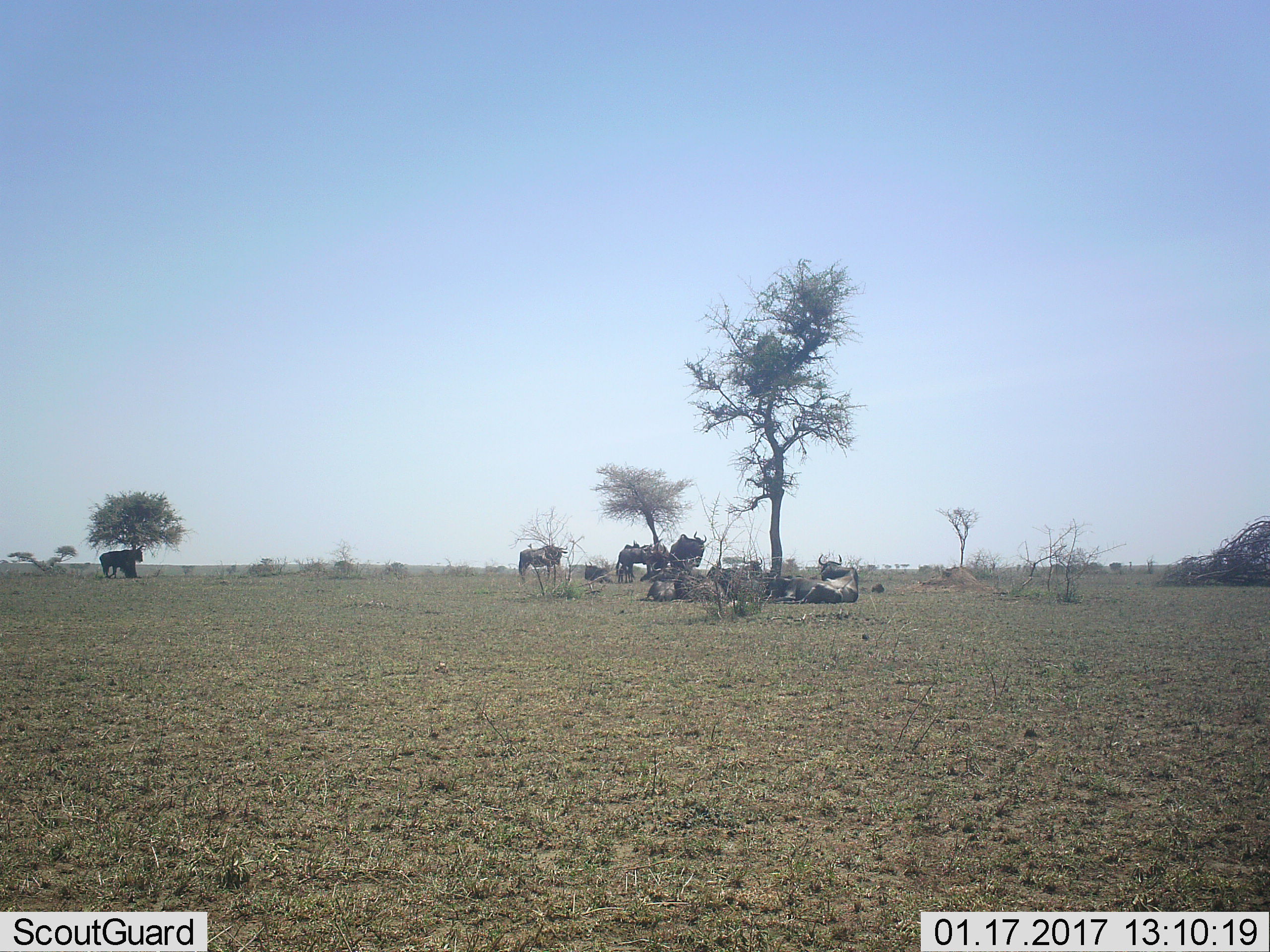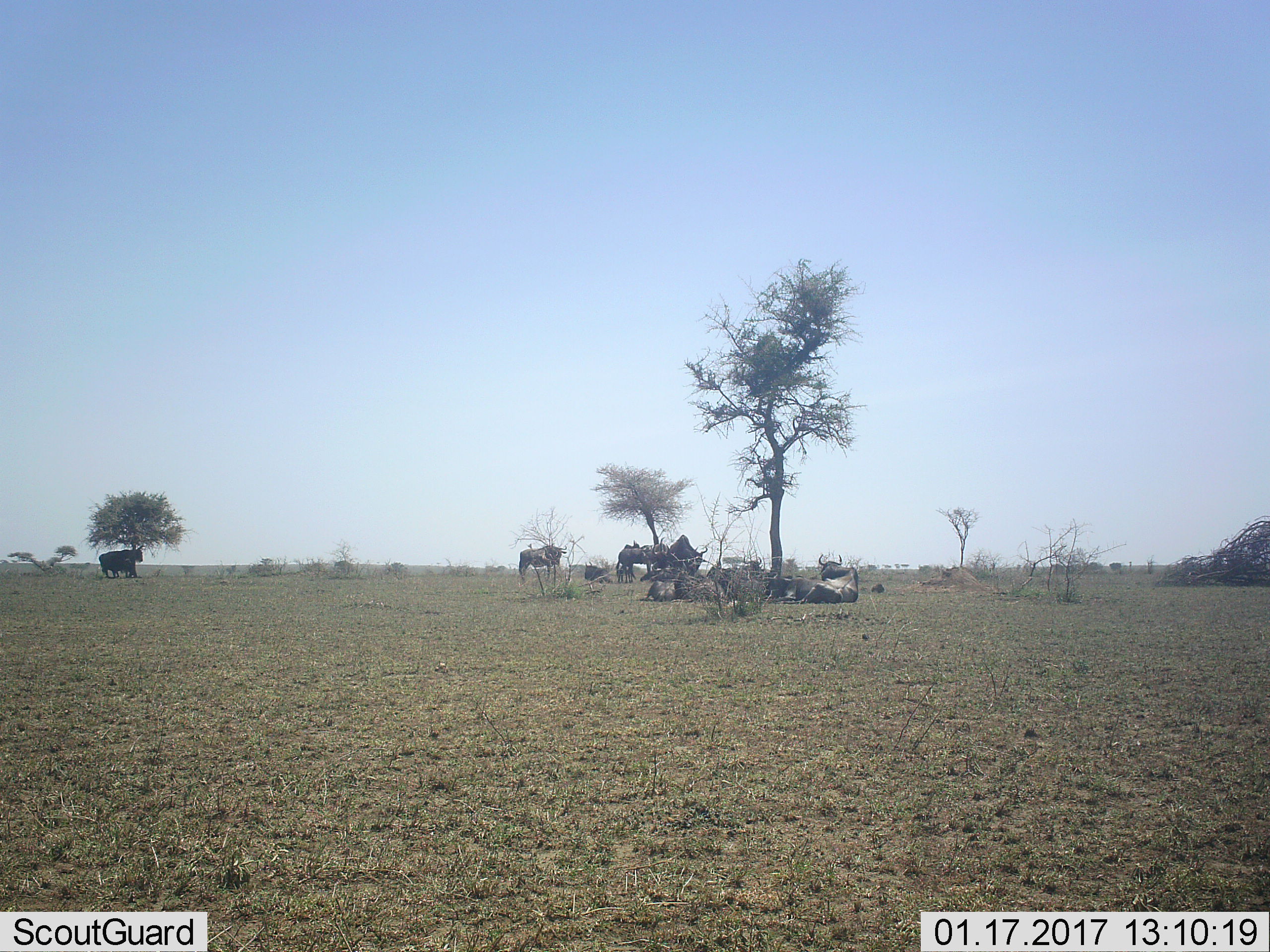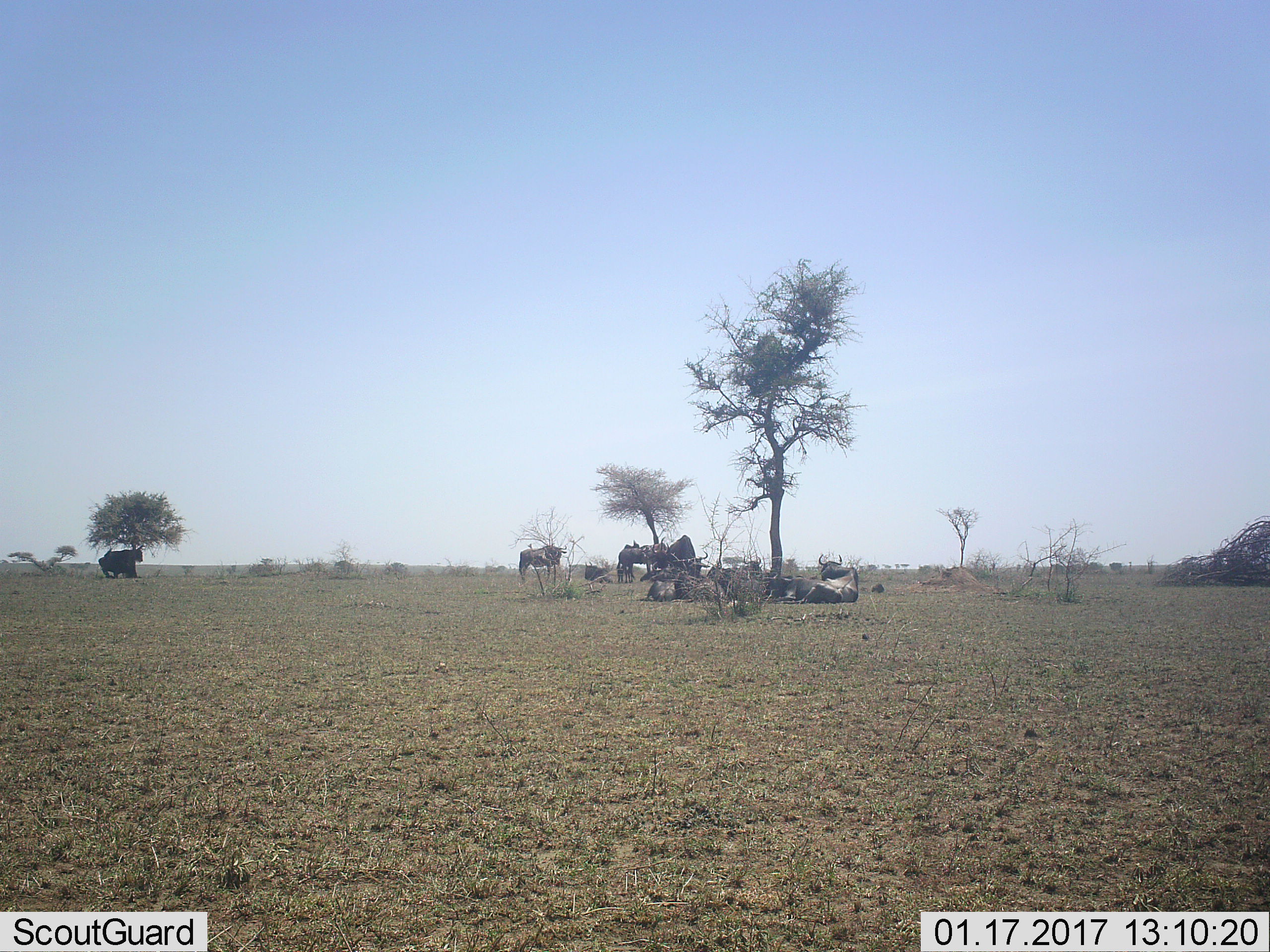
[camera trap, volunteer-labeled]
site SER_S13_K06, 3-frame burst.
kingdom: Animalia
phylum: Chordata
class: Mammalia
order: Artiodactyla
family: Bovidae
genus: Connochaetes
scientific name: Connochaetes taurinus taurinus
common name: blue wildebeest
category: wildebeestblue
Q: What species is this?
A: Wildebeestblue (blue wildebeest) (Connochaetes taurinus taurinus).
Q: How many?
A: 11-50.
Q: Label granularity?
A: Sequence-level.